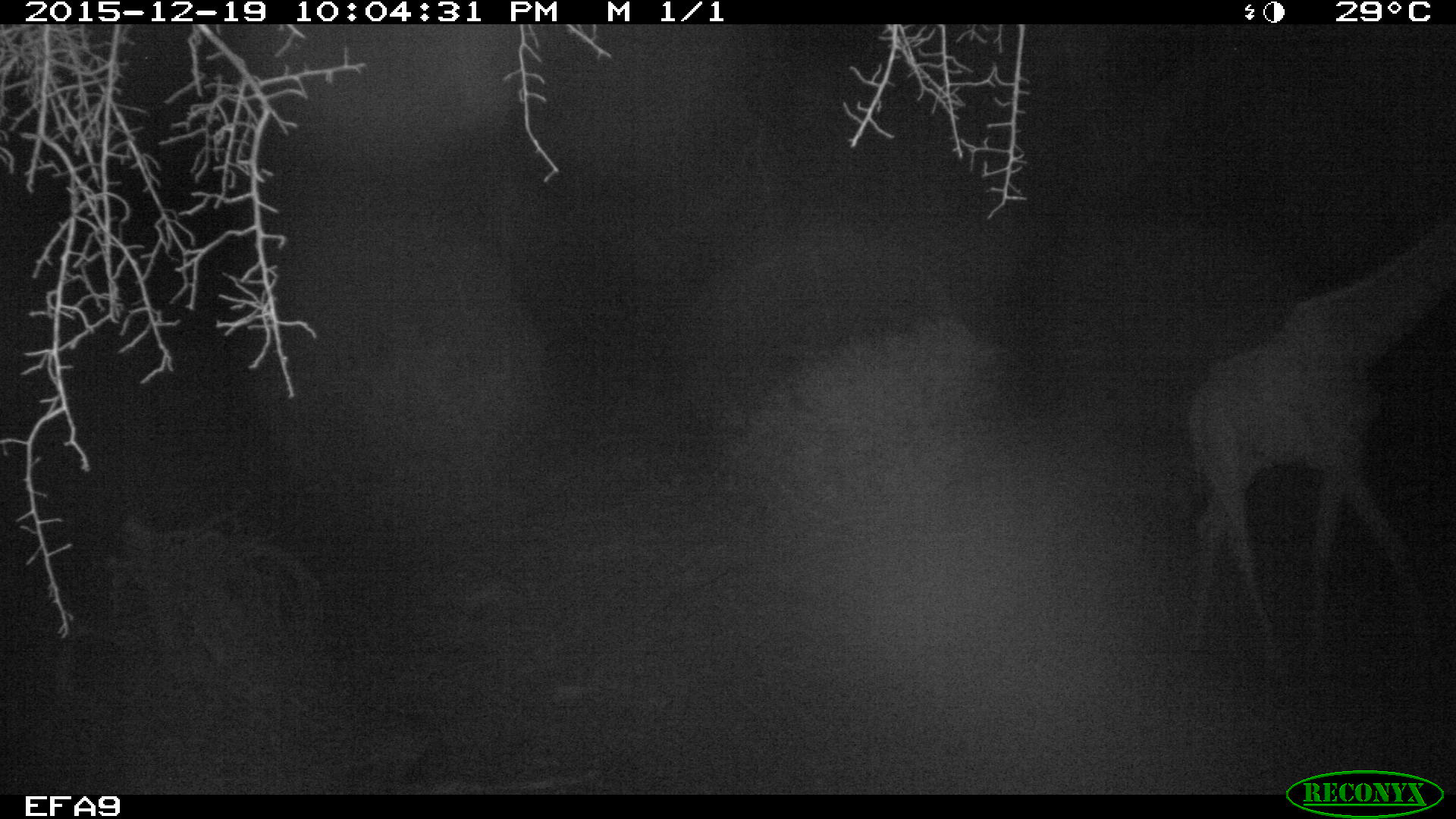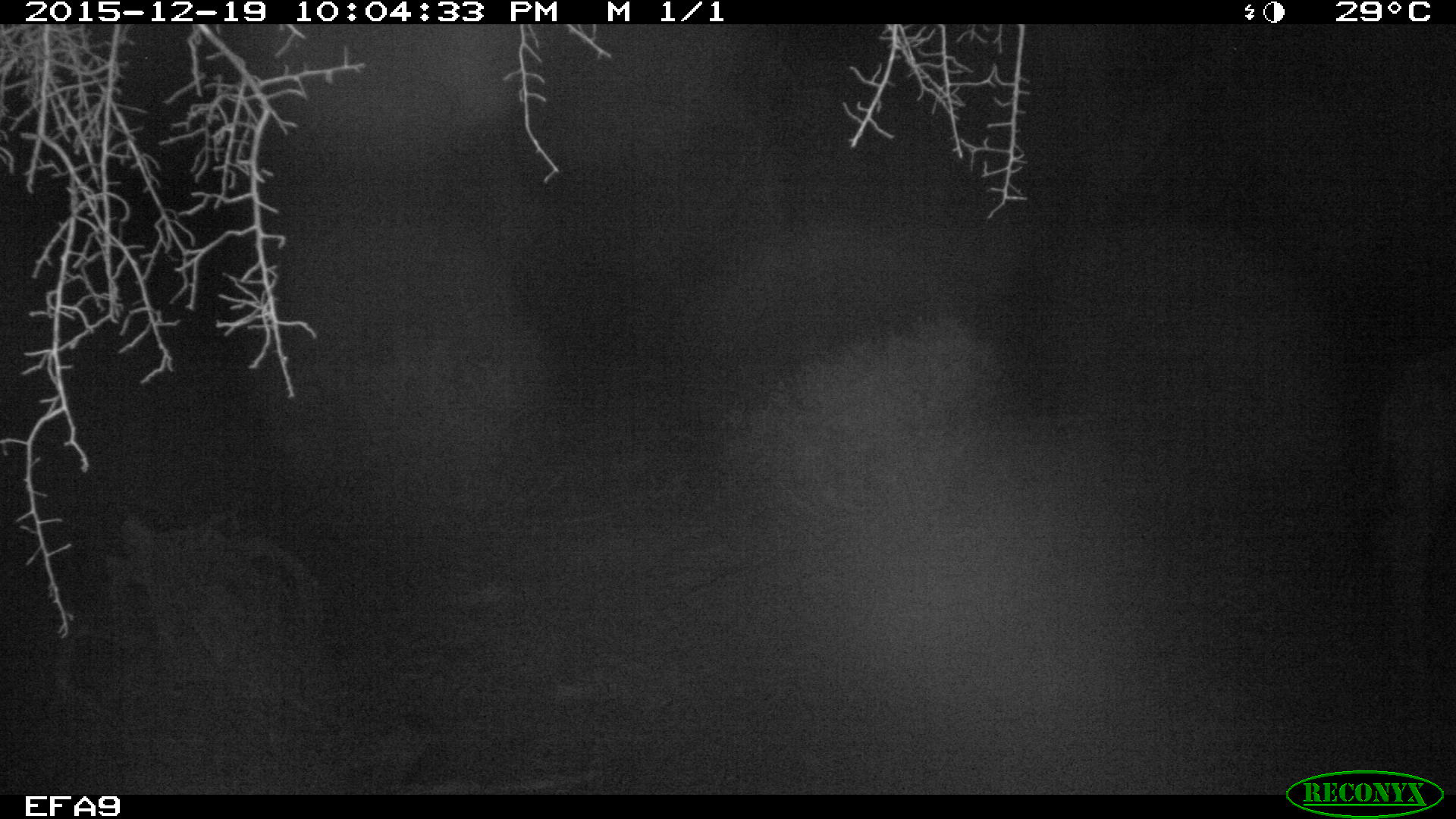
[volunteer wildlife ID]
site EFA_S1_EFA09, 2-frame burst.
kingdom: Animalia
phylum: Chordata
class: Mammalia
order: Artiodactyla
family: Giraffidae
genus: Giraffa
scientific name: Giraffa camelopardalis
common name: giraffe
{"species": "giraffe (Giraffa camelopardalis)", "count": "1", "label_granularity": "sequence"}